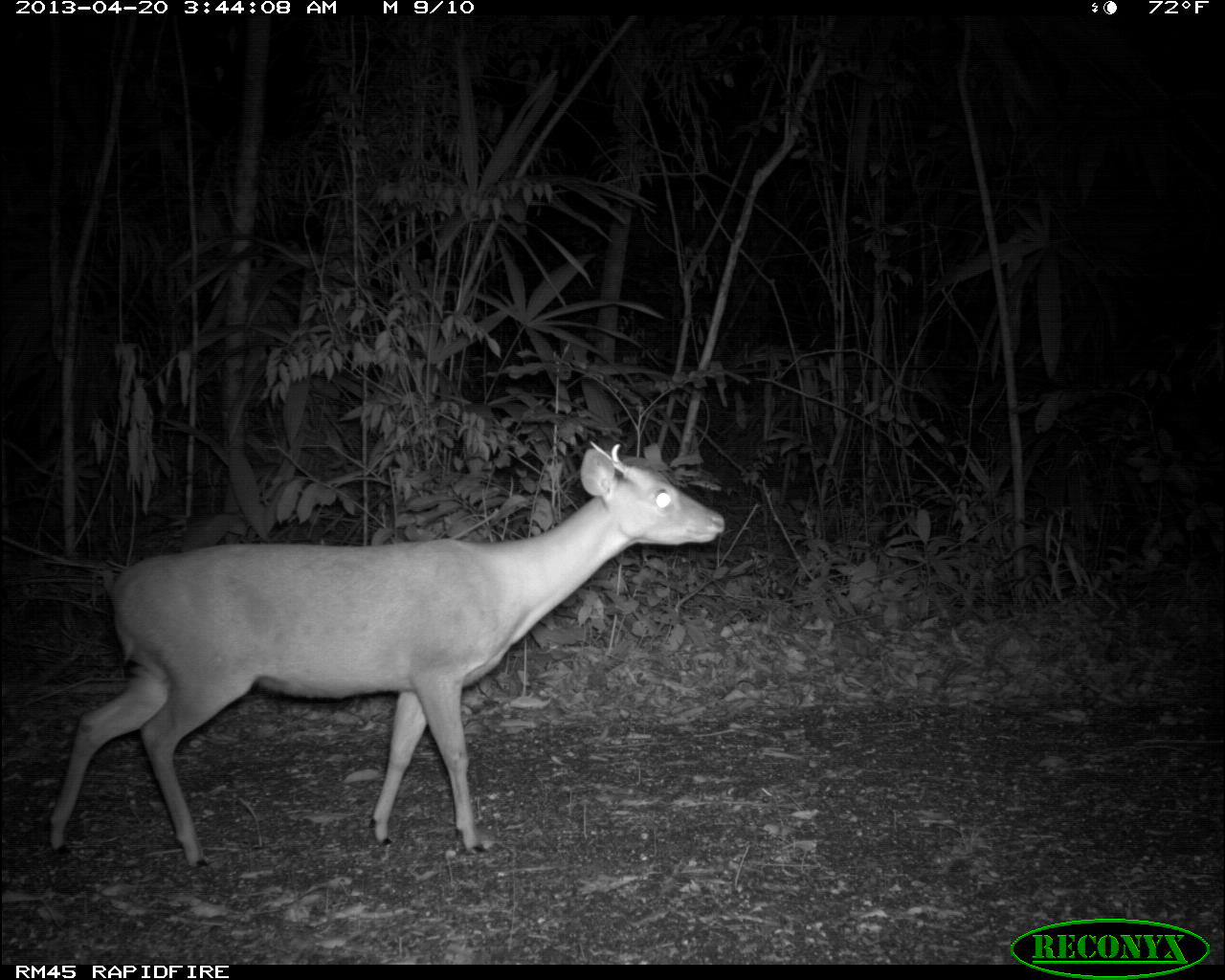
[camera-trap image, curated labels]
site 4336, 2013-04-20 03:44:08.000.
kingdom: Animalia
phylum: Chordata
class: Mammalia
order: Artiodactyla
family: Cervidae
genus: Mazama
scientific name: Mazama temama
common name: central american red brocket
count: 1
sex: male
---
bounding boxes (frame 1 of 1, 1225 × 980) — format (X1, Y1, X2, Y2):
mazama temama: (45, 439, 722, 868)